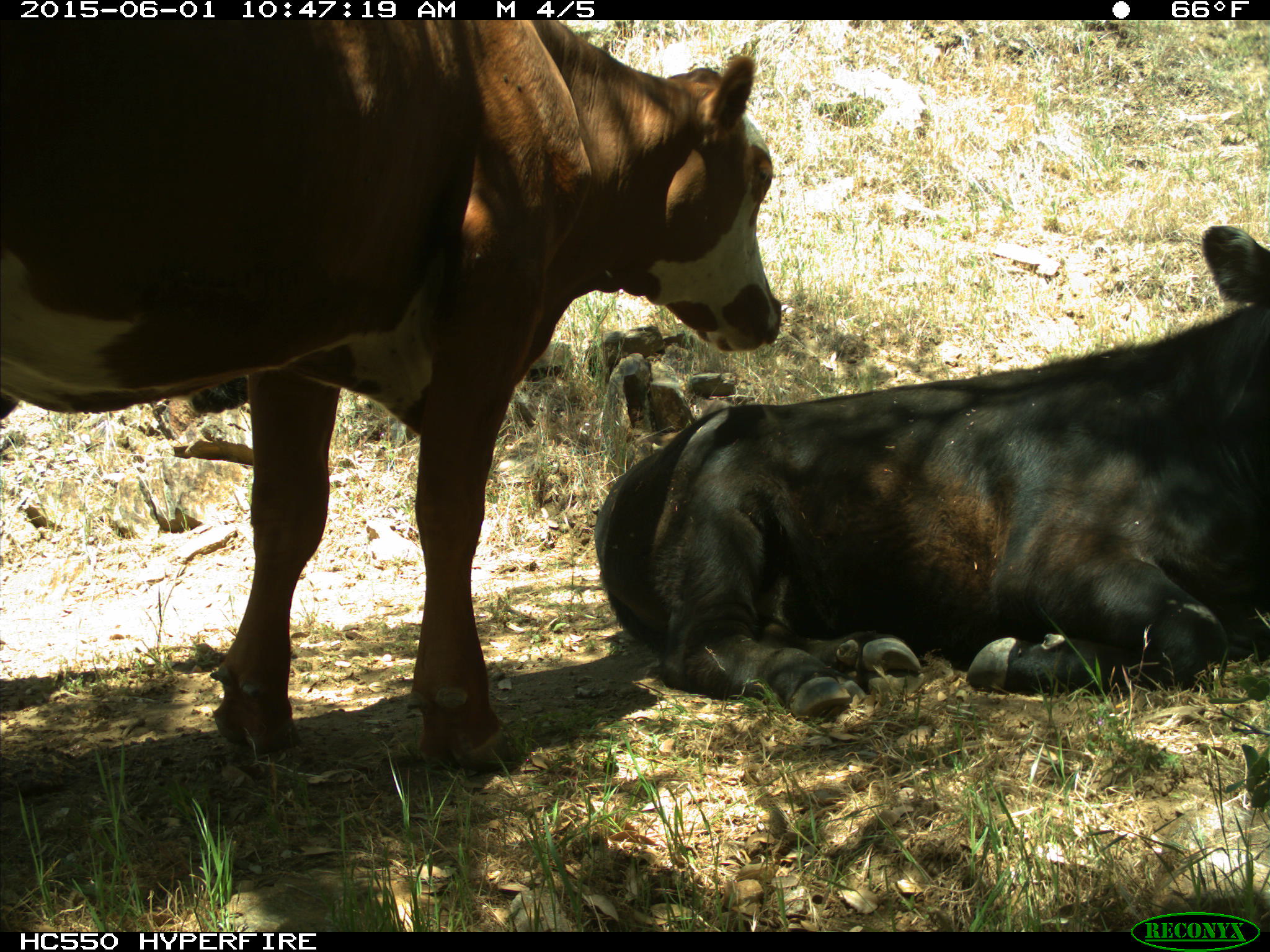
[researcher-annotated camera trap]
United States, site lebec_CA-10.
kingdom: Animalia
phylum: Chordata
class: Mammalia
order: Artiodactyla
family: Bovidae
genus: Bos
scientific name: Bos taurus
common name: domestic cow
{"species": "Bos taurus (domestic cow)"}